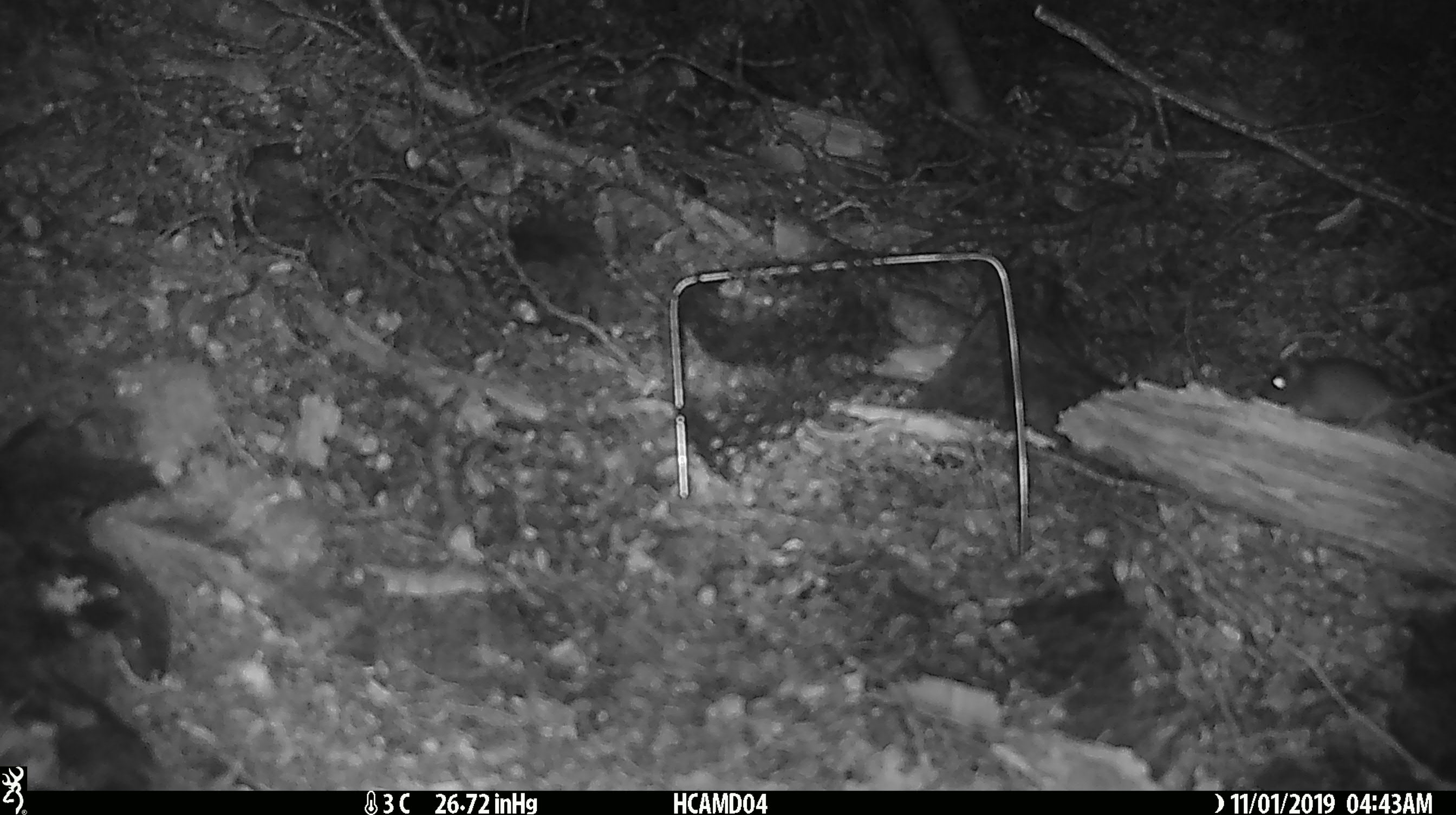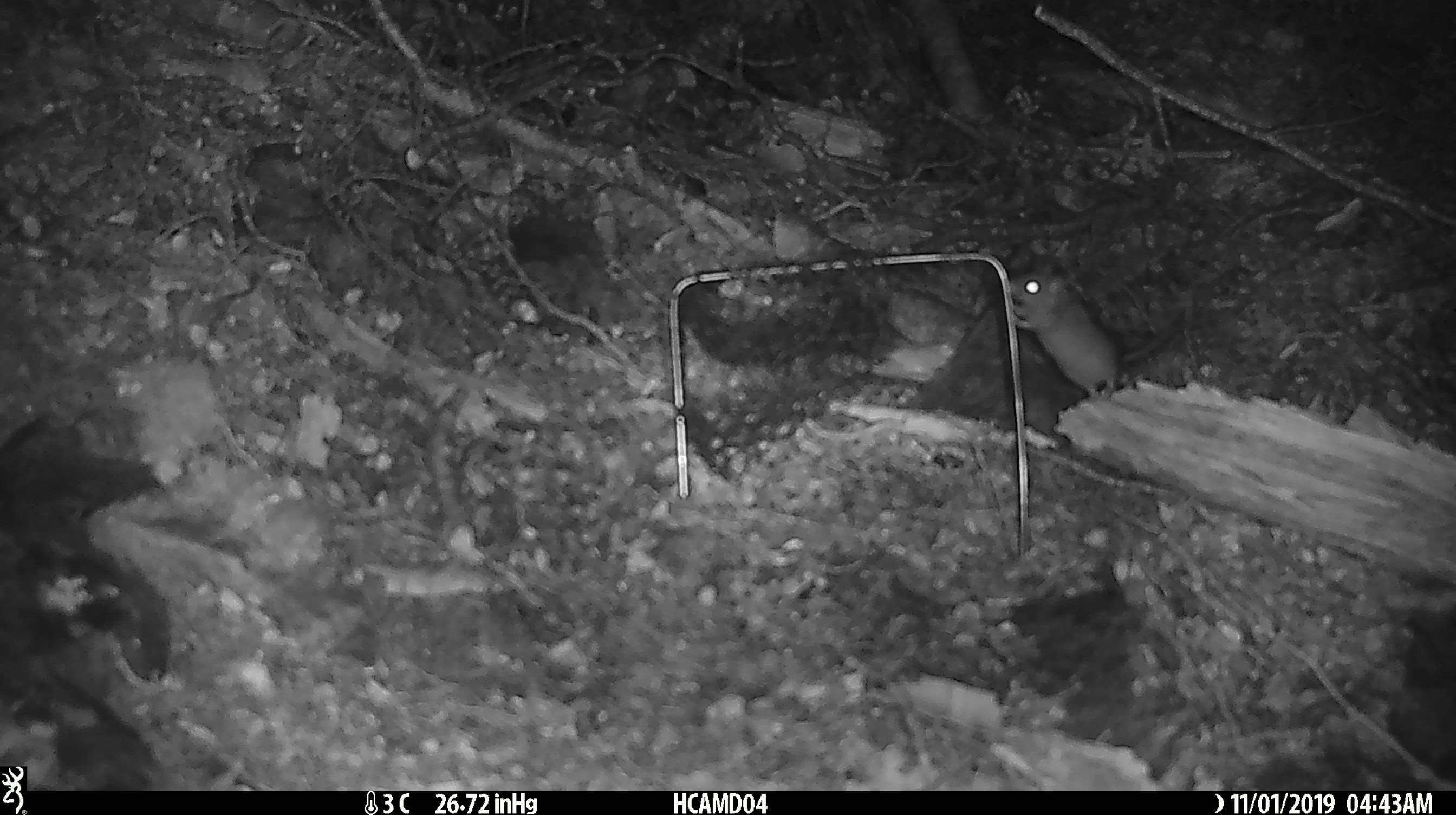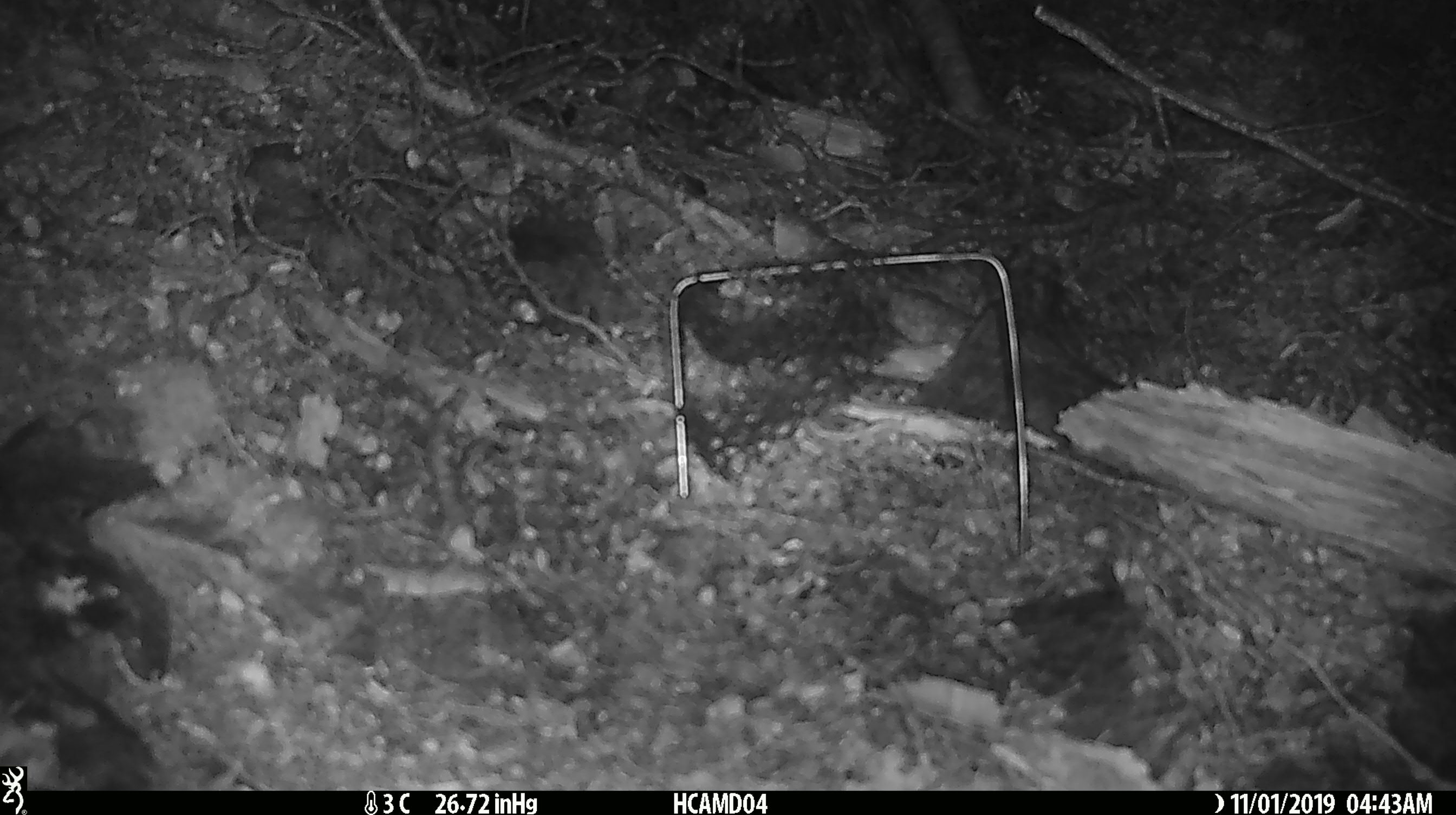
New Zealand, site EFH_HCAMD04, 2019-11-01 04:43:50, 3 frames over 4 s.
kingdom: Animalia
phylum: Chordata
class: Mammalia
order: Rodentia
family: Muridae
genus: Mus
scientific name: Mus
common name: mouse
Mouse (Mus).